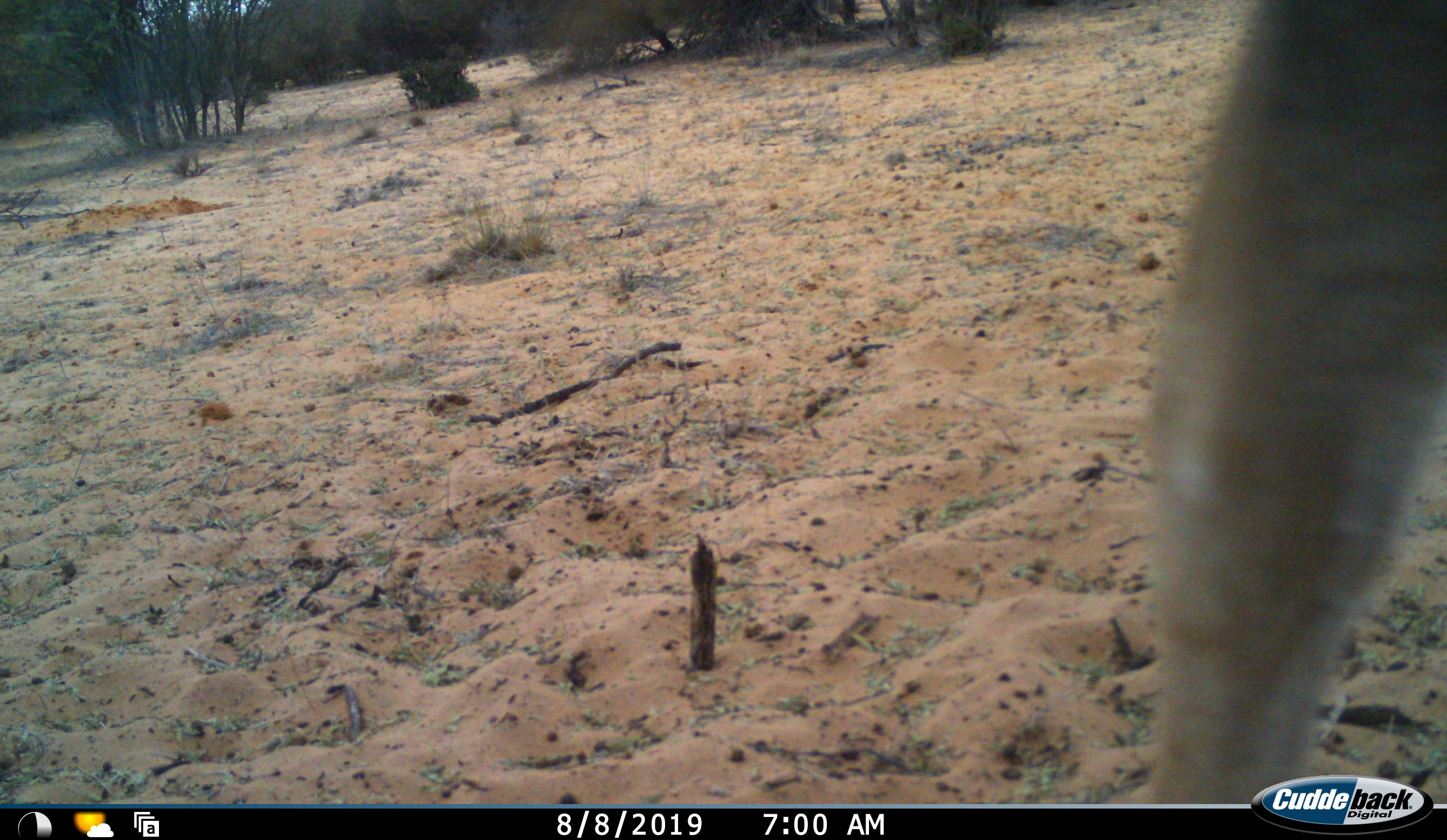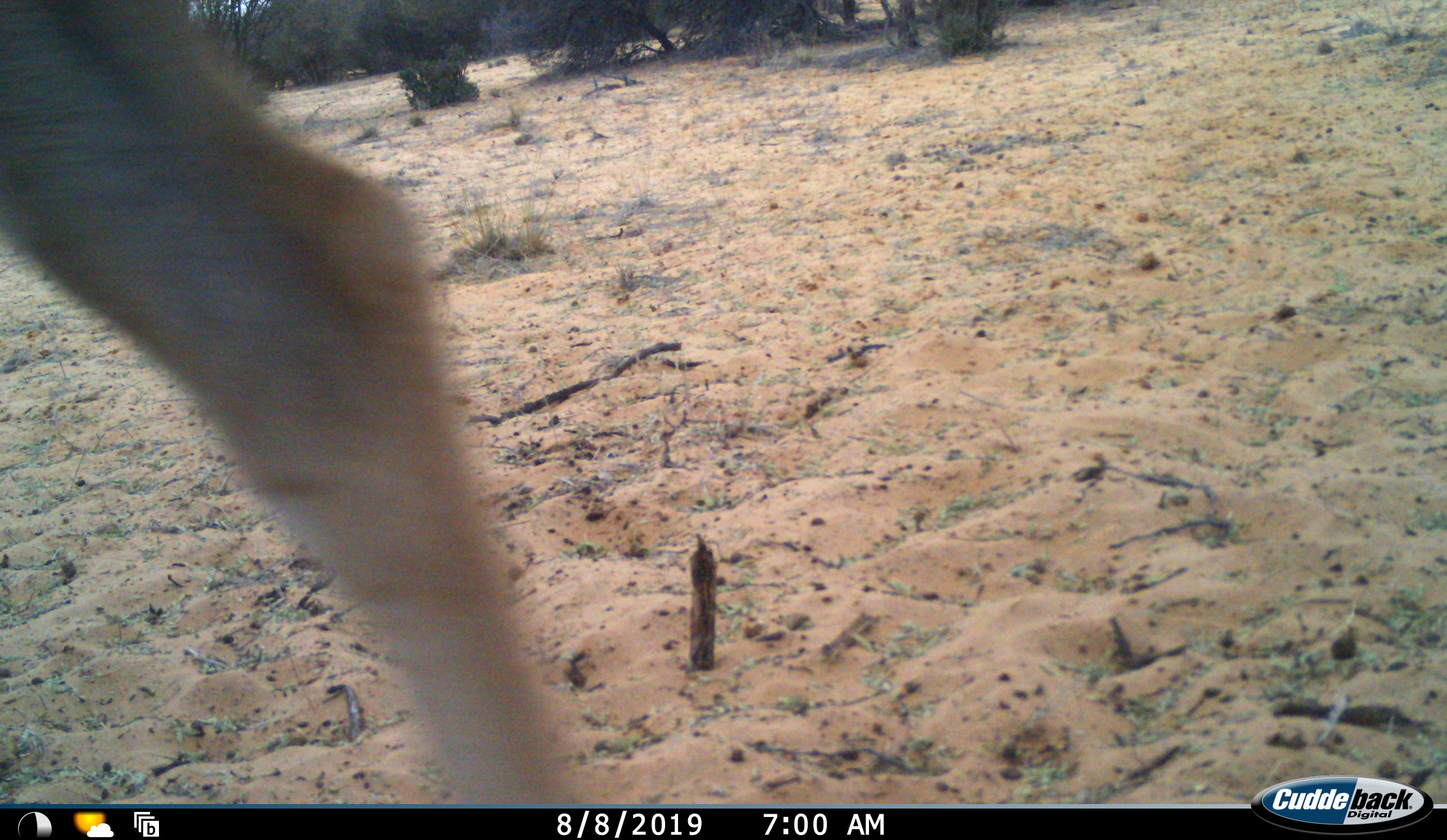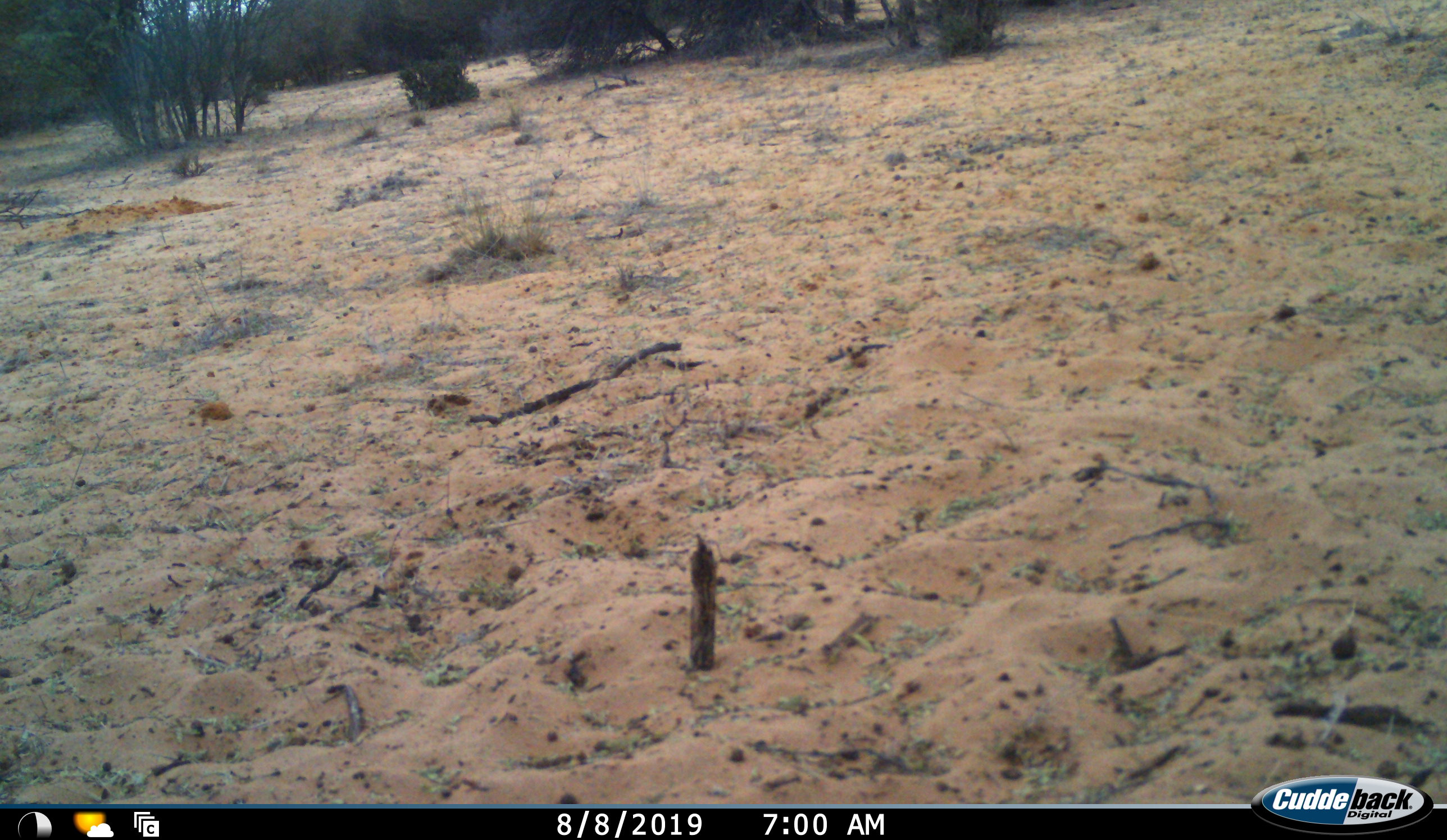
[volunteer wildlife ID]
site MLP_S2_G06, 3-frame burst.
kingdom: Animalia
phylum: Chordata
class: Mammalia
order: Artiodactyla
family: Bovidae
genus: Tragelaphus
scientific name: Tragelaphus oryx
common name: eland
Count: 1.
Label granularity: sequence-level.